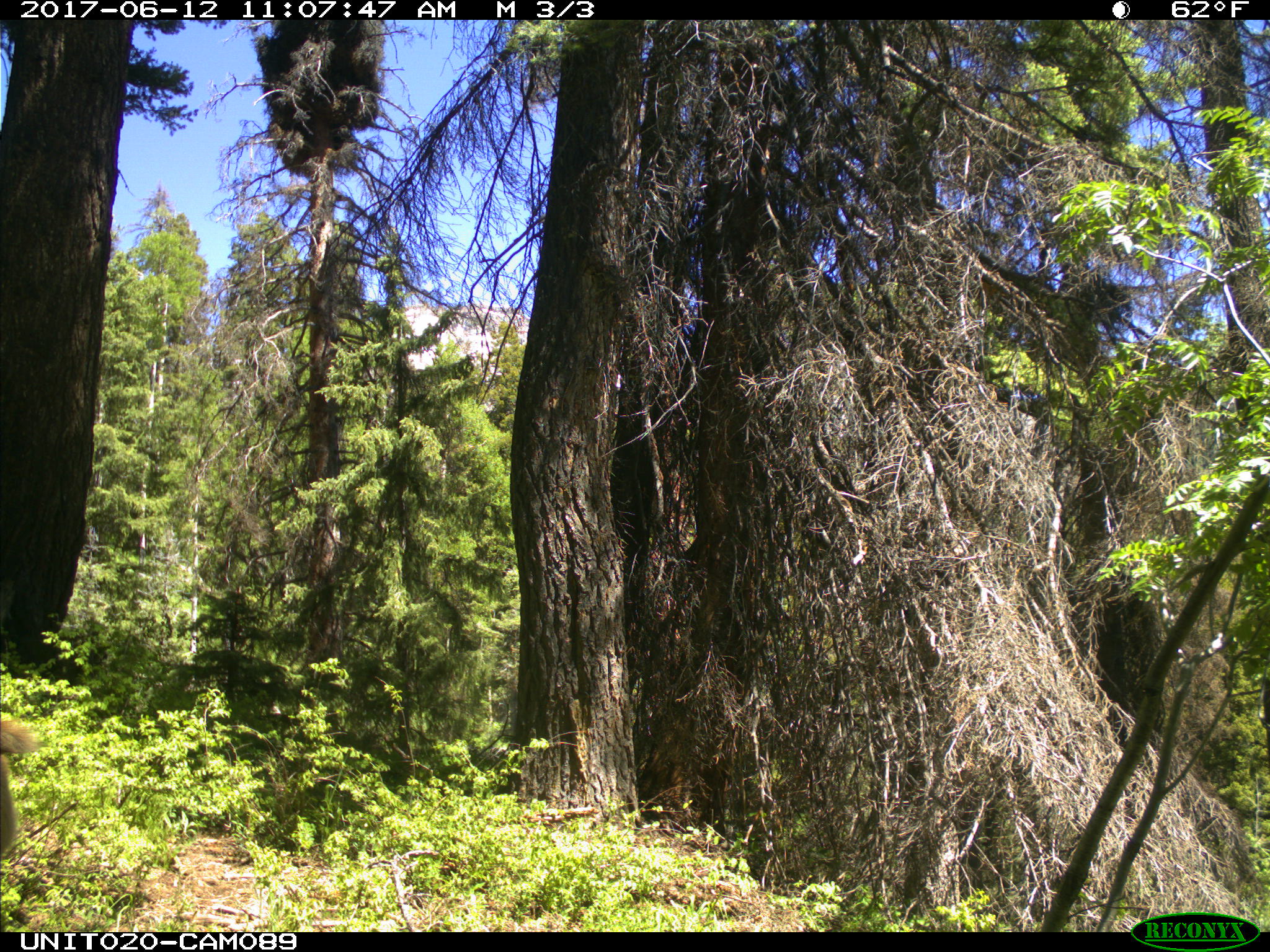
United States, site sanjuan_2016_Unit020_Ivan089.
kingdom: Animalia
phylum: Chordata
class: Mammalia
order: Artiodactyla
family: Cervidae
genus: Cervus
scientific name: Cervus elaphus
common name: red deer